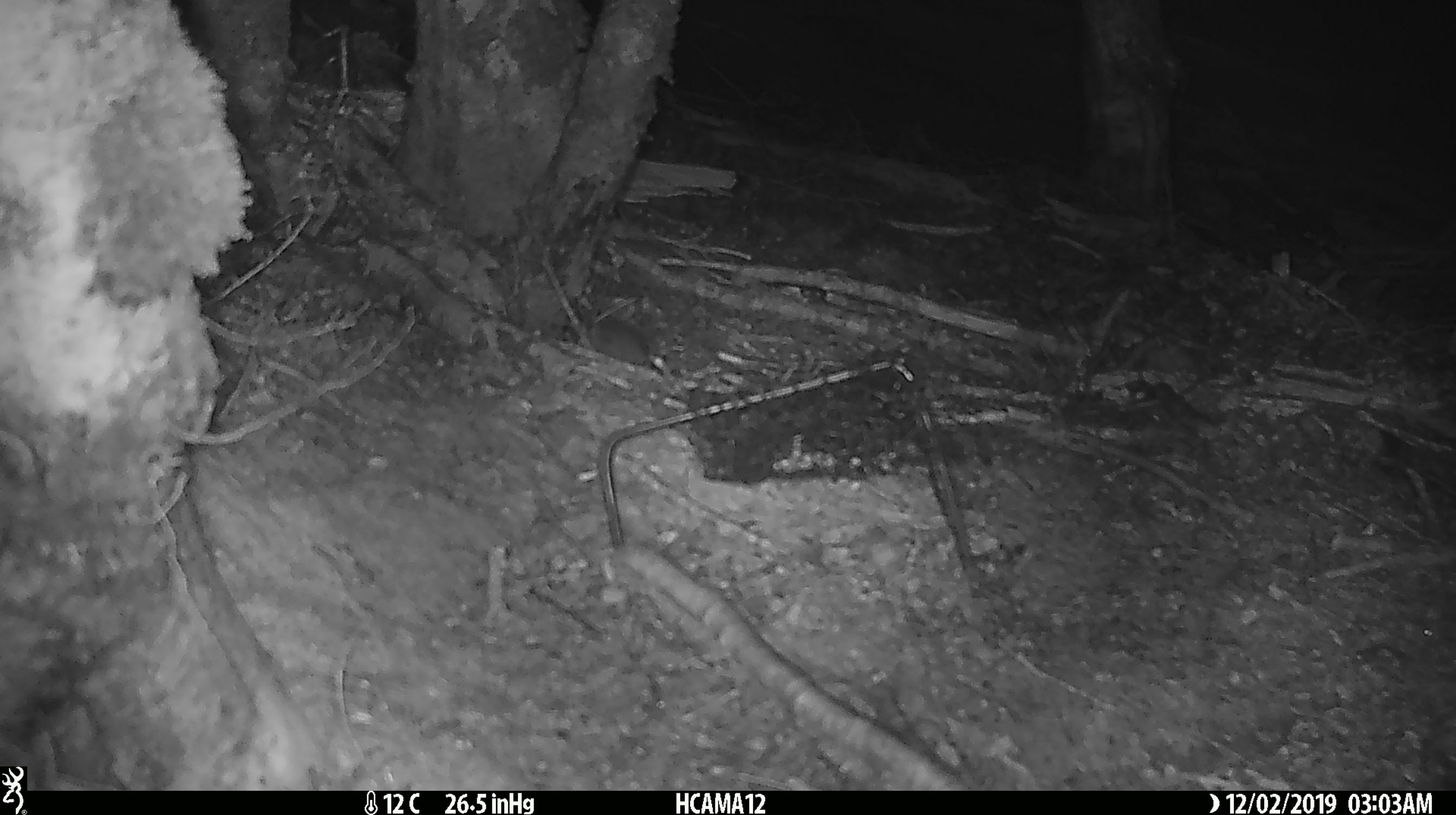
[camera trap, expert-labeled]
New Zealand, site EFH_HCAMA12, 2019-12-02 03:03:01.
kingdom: Animalia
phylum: Chordata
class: Mammalia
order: Rodentia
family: Muridae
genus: Mus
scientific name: Mus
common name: mouse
Mouse (Mus).